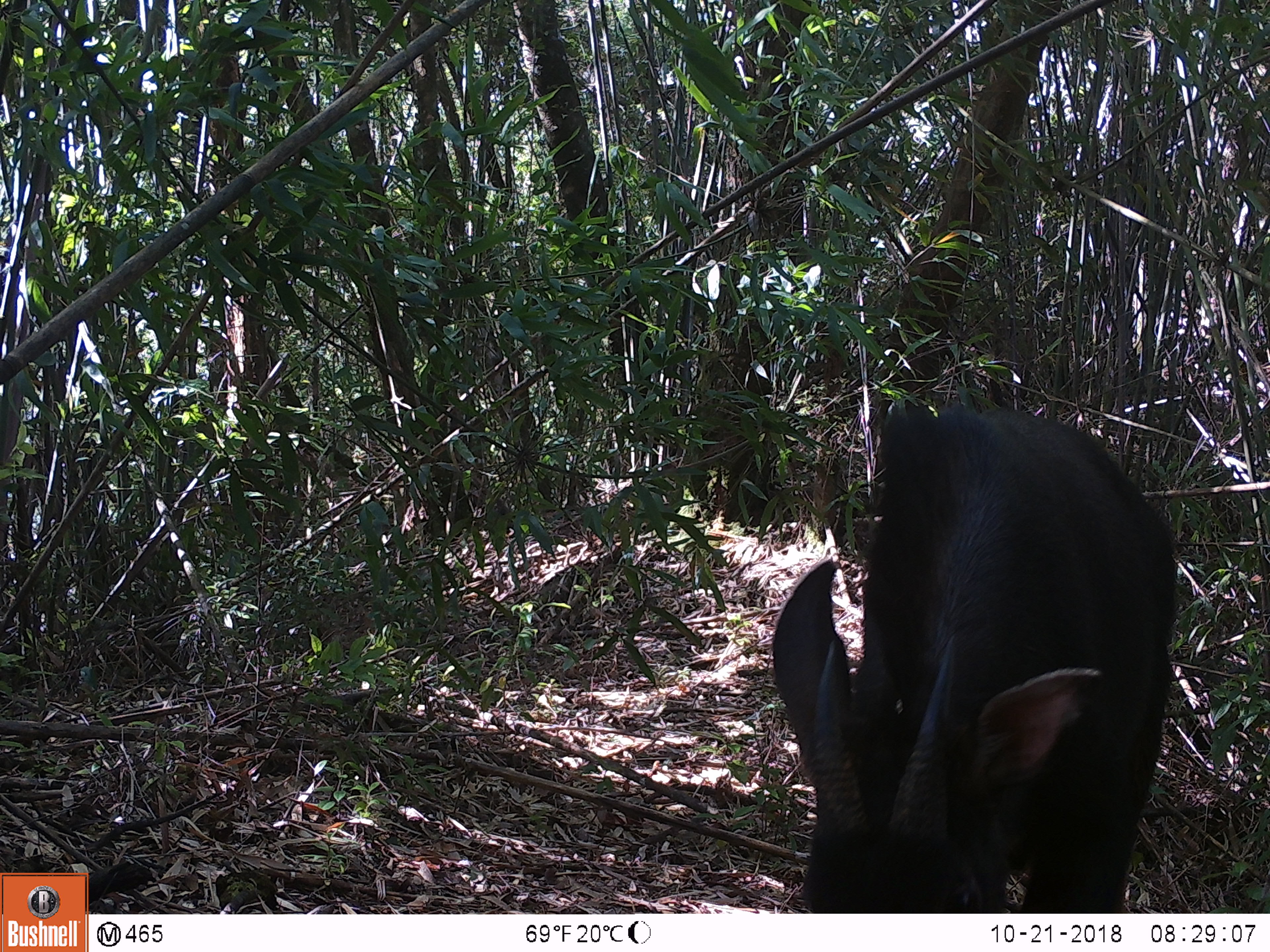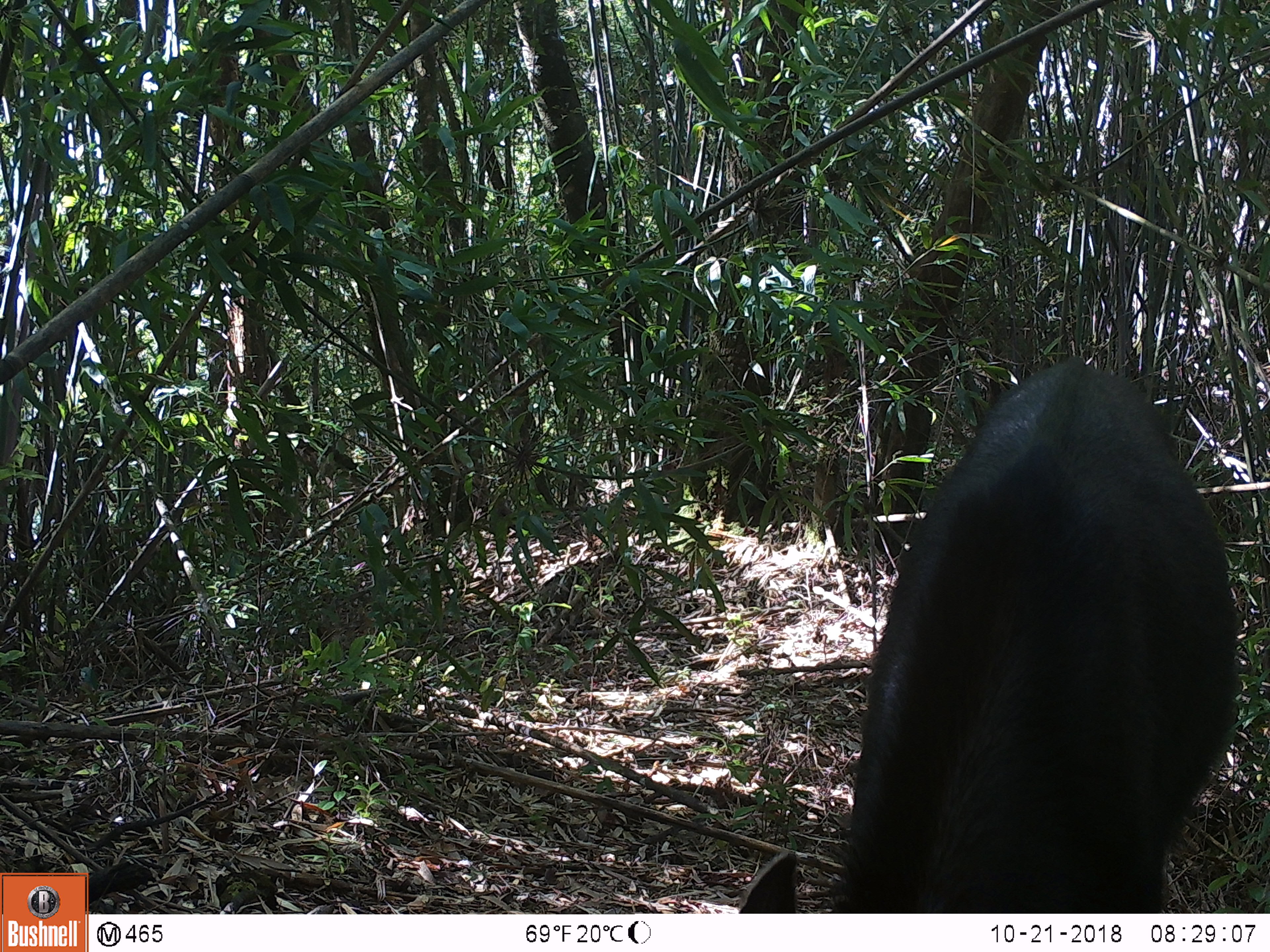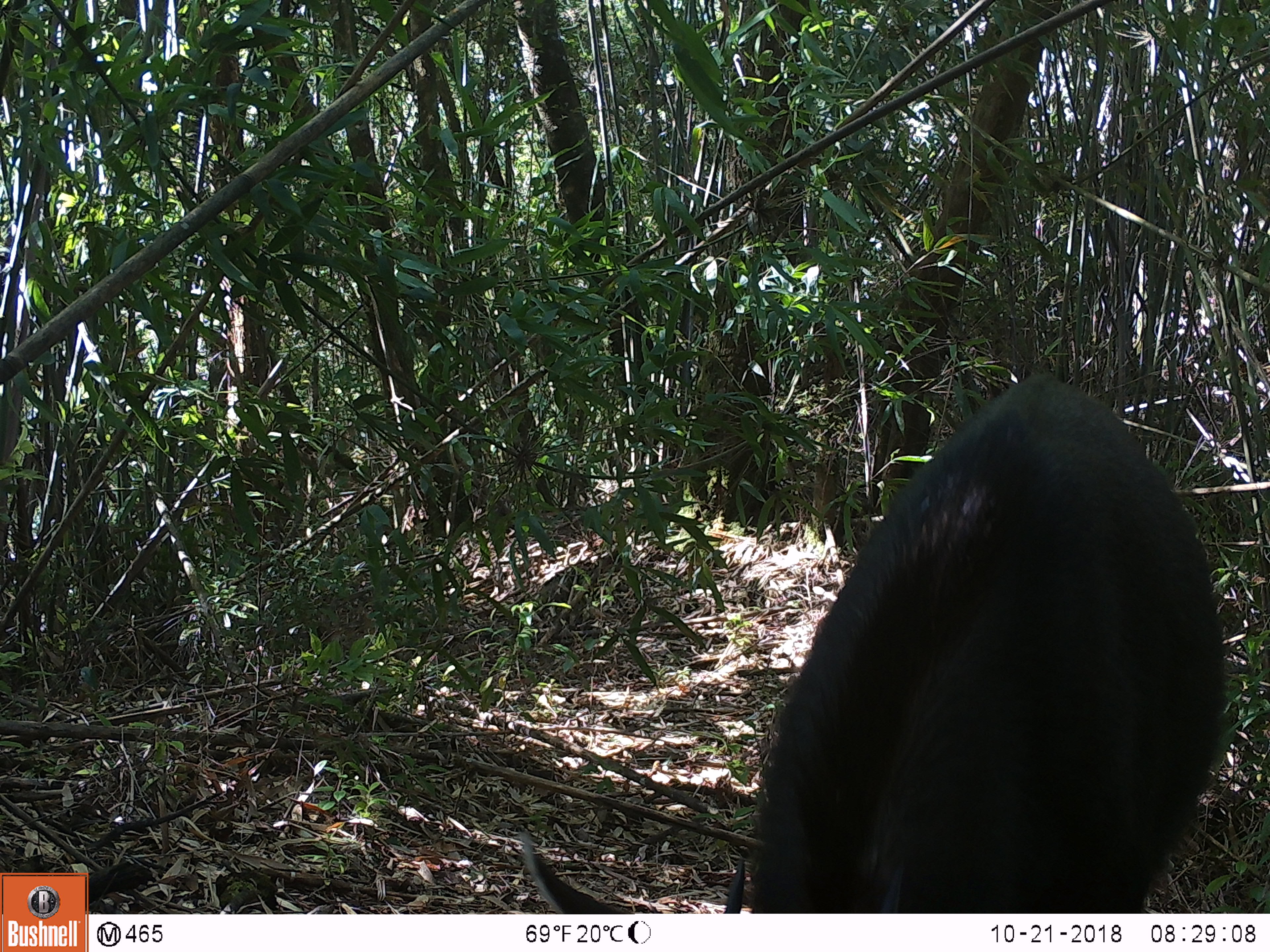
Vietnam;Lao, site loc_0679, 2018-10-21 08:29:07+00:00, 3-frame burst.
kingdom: Animalia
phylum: Chordata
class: Mammalia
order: Artiodactyla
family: Bovidae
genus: Capricornis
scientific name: Capricornis sumatraensis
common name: chinese serow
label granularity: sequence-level